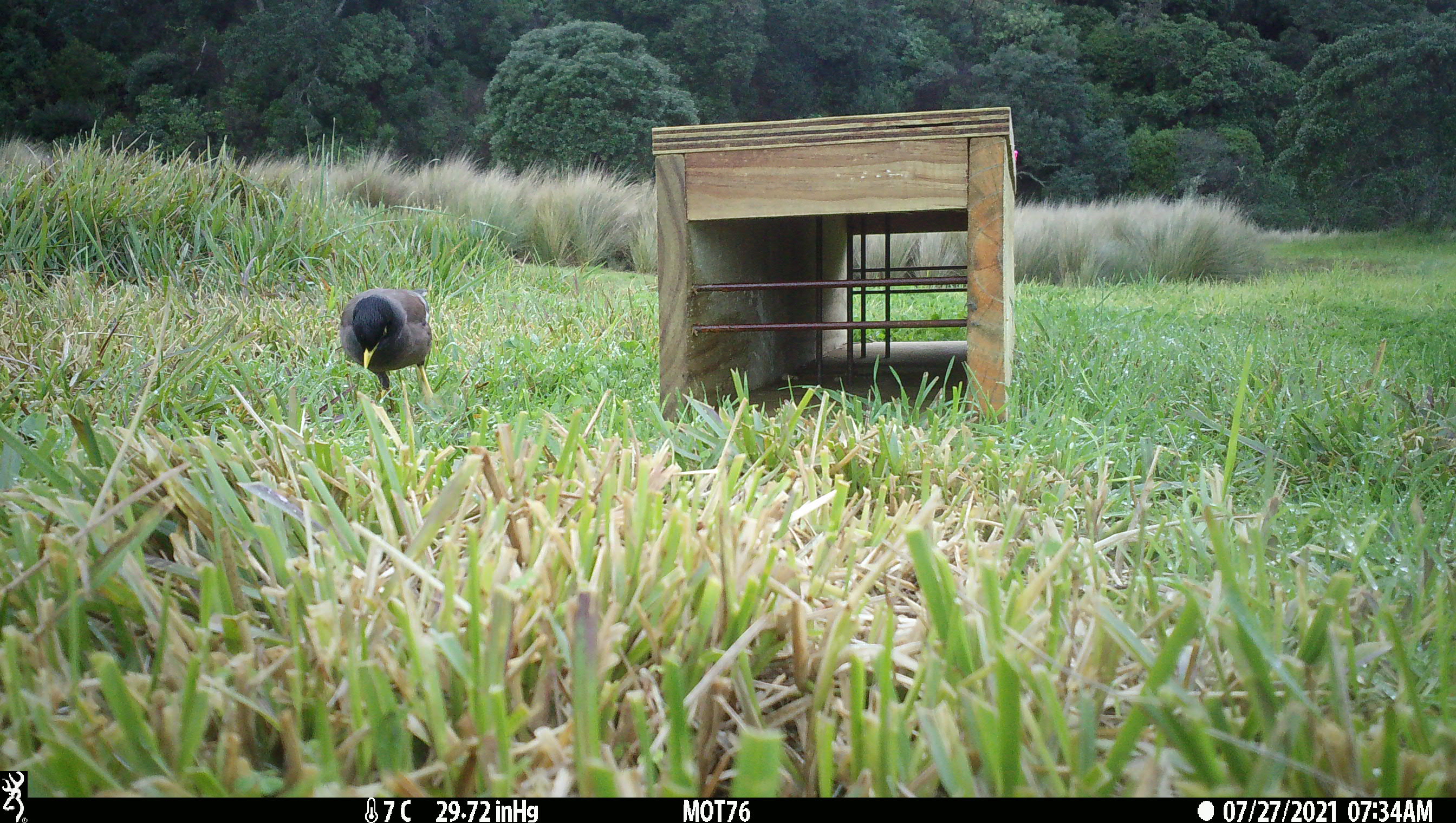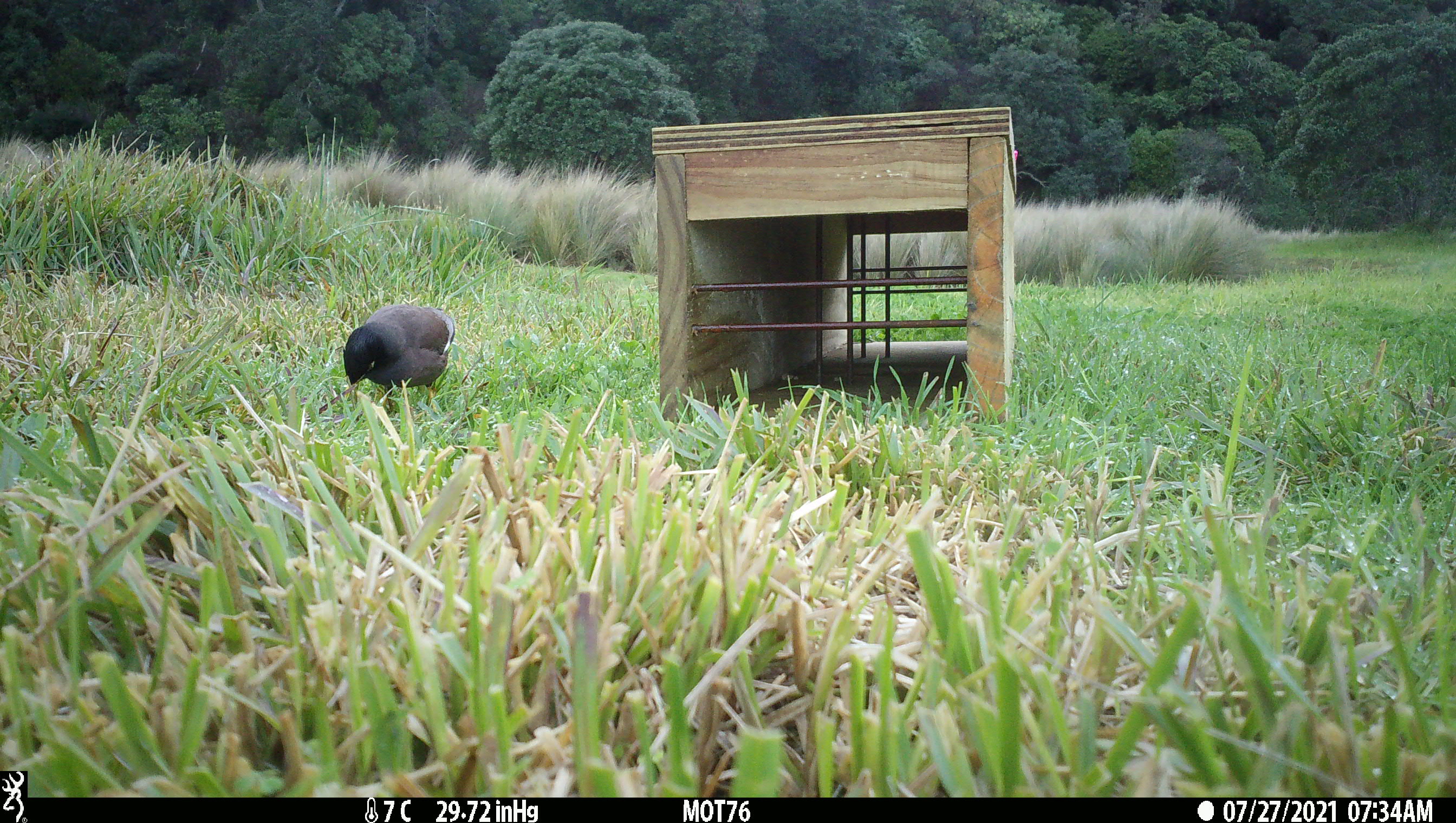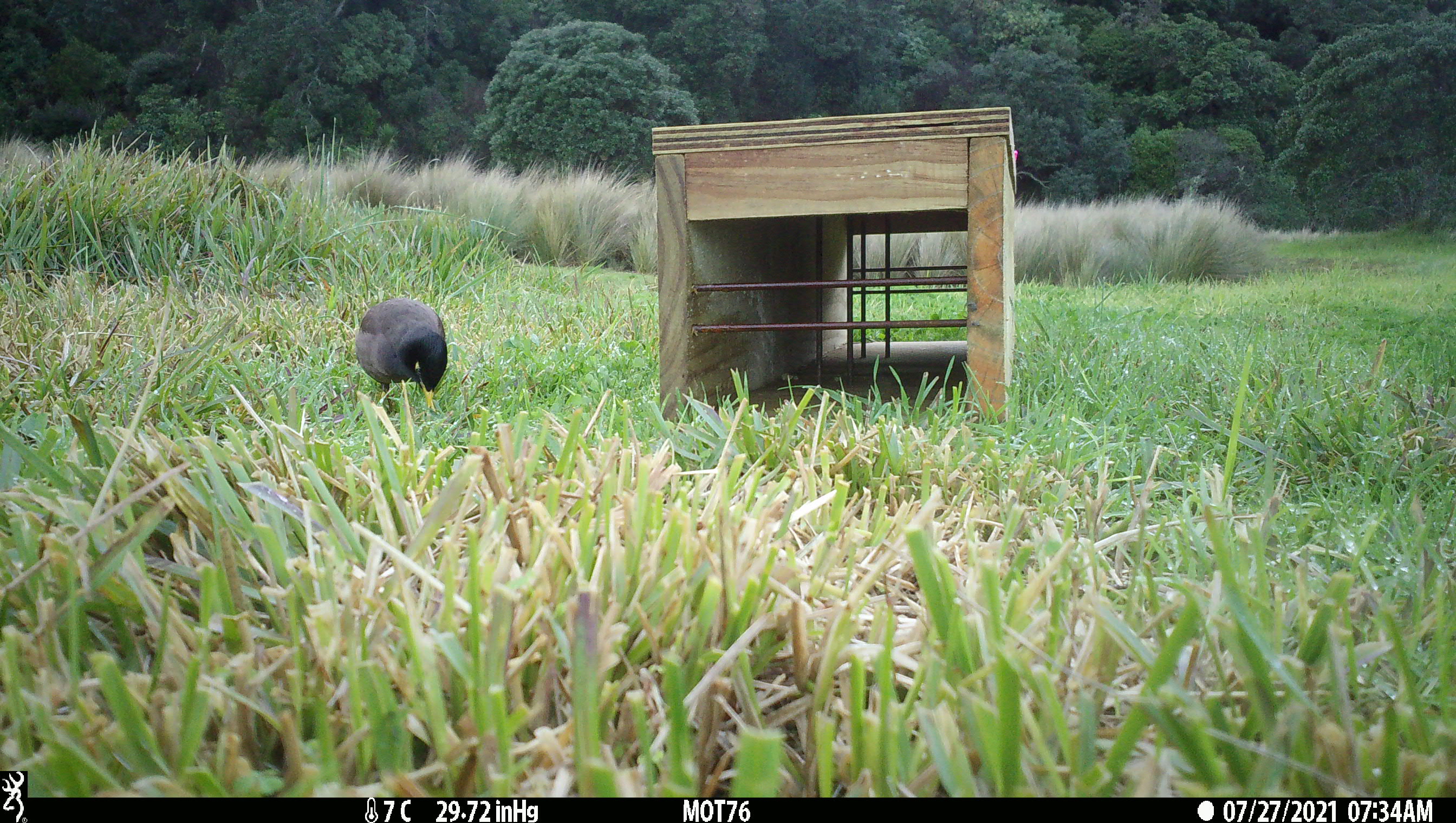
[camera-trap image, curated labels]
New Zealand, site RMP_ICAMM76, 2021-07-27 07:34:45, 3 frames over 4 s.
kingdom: Animalia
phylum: Chordata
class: Aves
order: Passeriformes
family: Sturnidae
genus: Acridotheres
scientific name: Acridotheres tristis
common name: common myna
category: myna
Myna (common myna) (Acridotheres tristis).